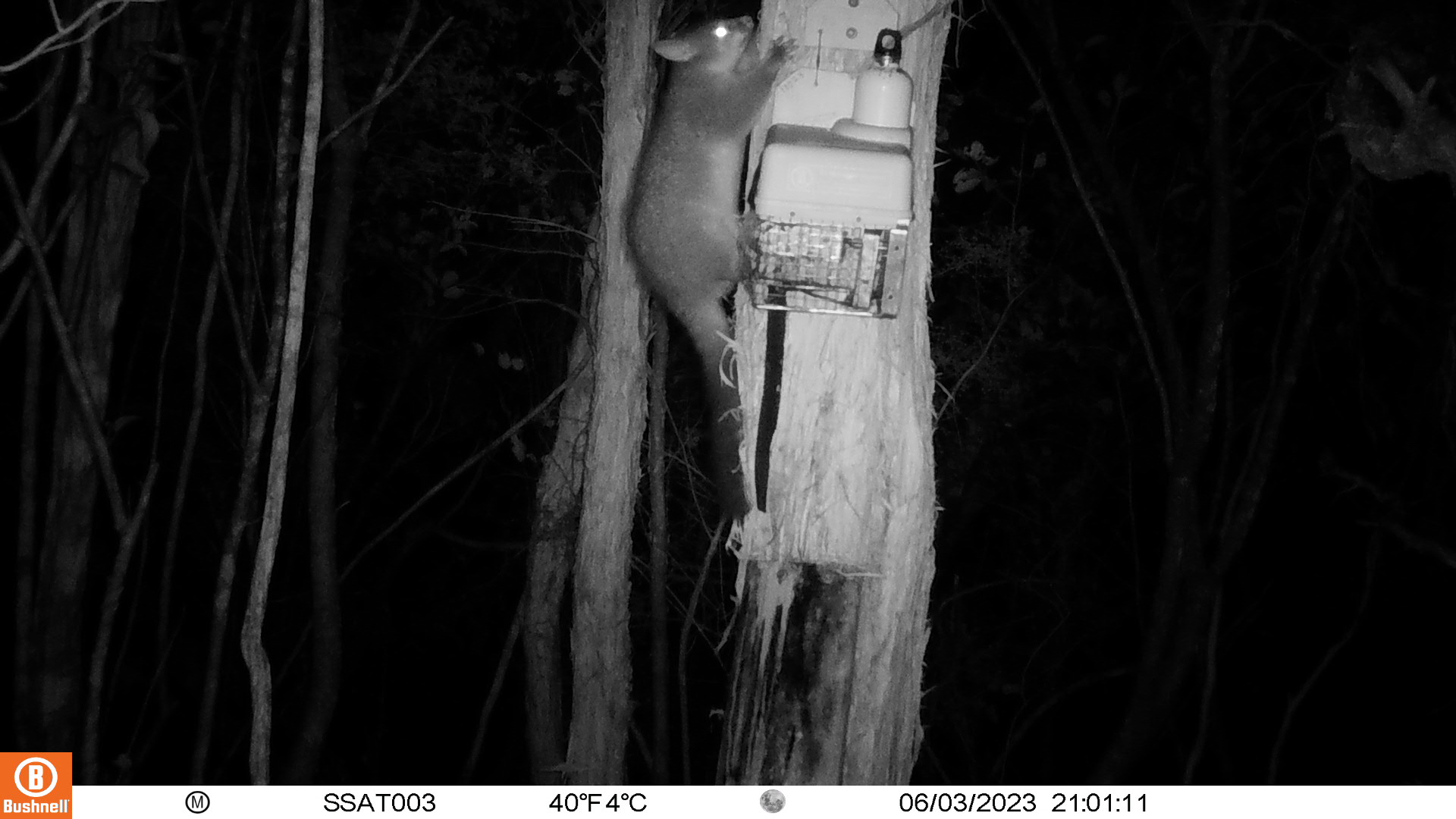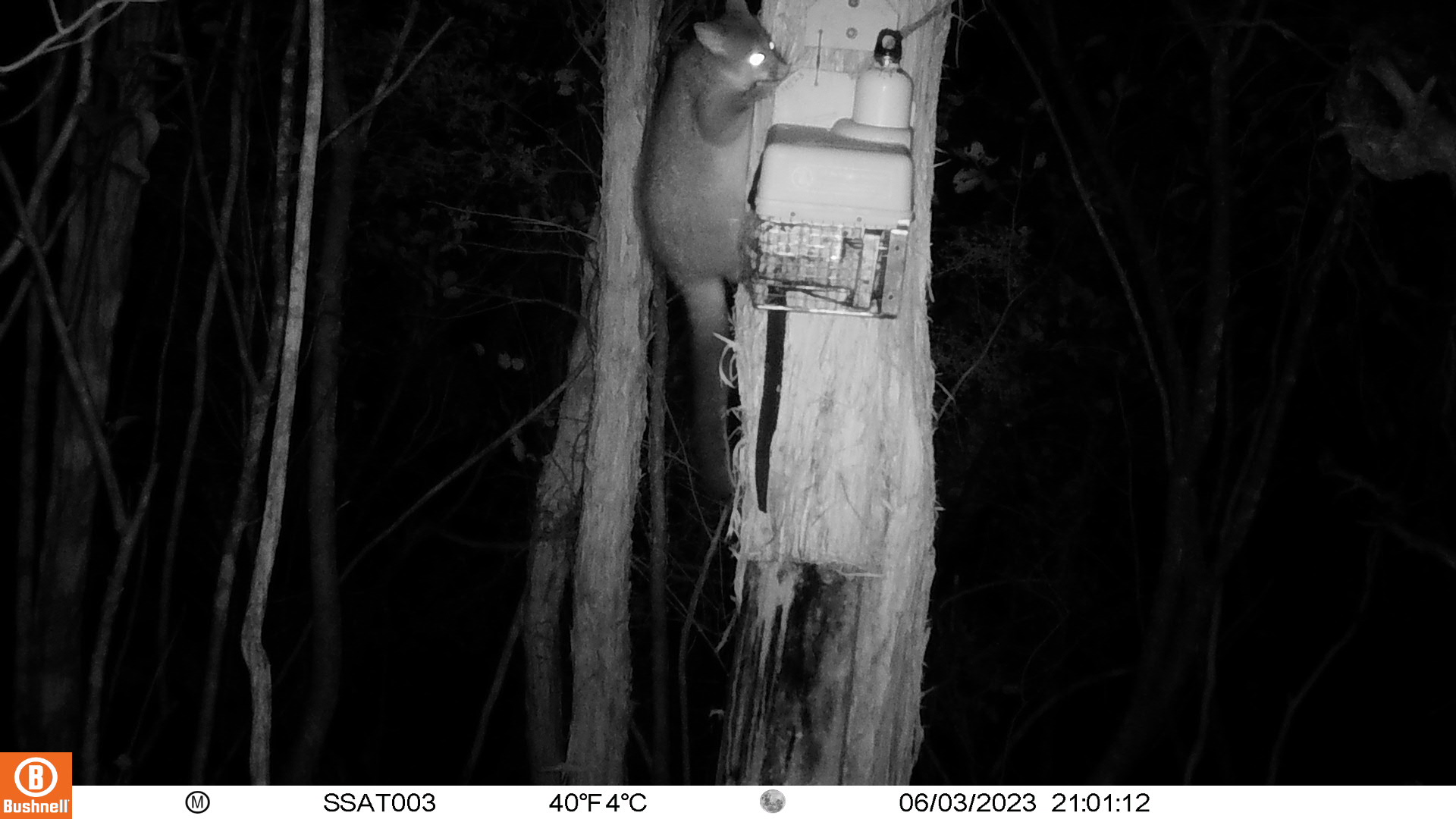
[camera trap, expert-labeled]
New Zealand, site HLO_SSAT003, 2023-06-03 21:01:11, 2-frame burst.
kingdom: Animalia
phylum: Chordata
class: Mammalia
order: Diprotodontia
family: Phalangeridae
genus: Trichosurus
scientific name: Trichosurus vulpecula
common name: common brushtail possum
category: possum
Possum (common brushtail possum) (Trichosurus vulpecula).